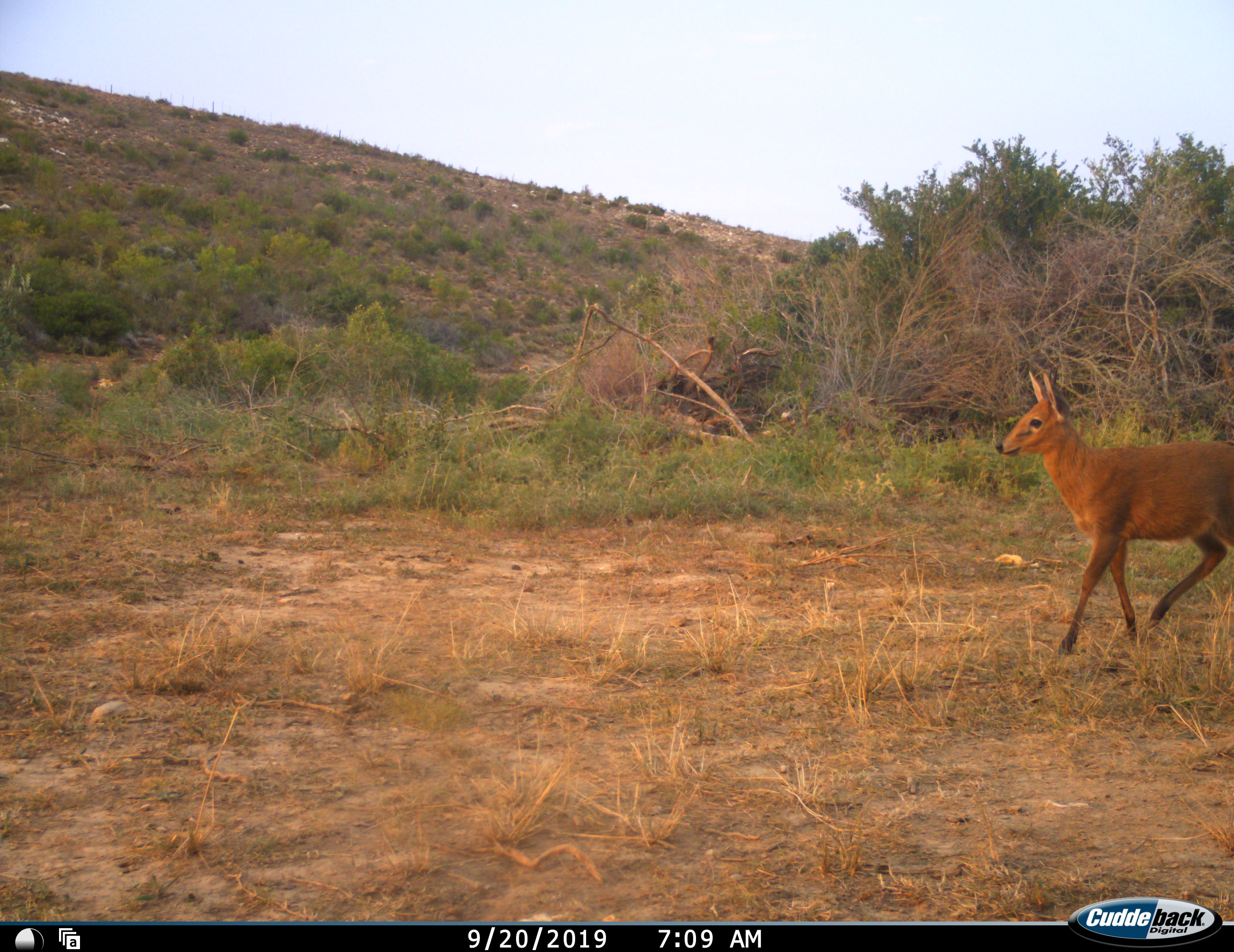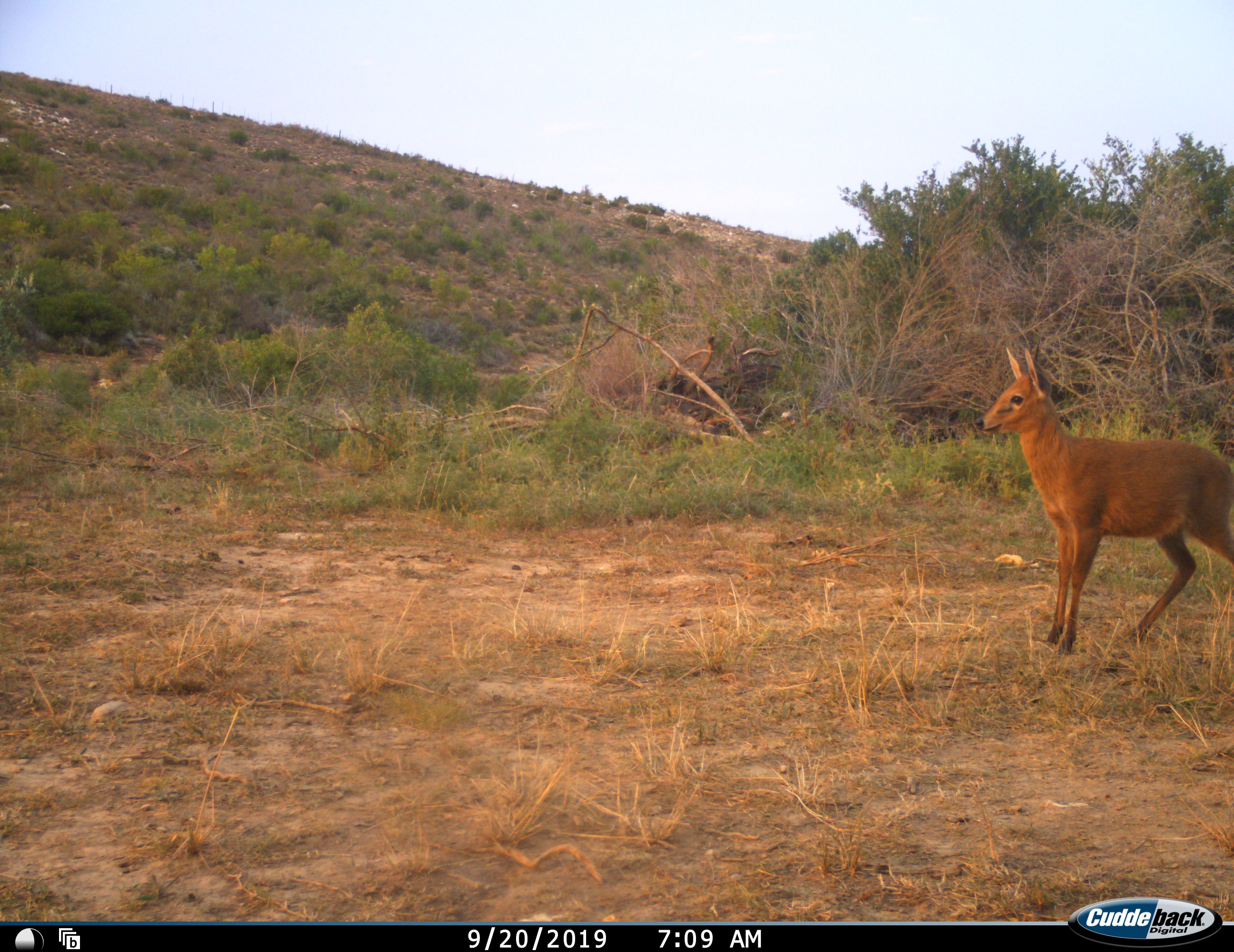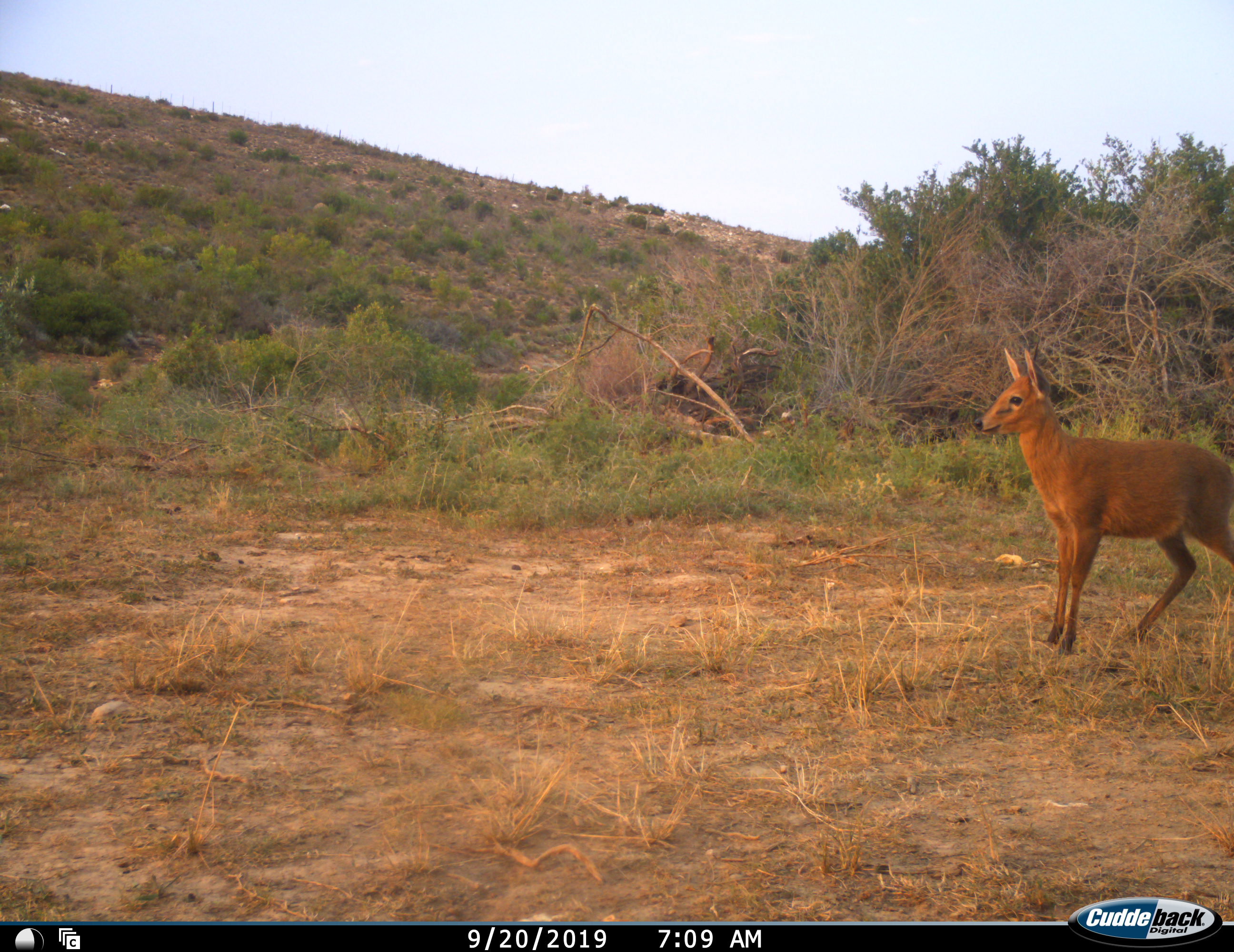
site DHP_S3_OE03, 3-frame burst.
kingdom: Animalia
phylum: Chordata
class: Mammalia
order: Artiodactyla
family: Bovidae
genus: Sylvicapra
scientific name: Sylvicapra grimmia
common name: common duiker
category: duikercommongrey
Duikercommongrey (common duiker) (Sylvicapra grimmia), count 1. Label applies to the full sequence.